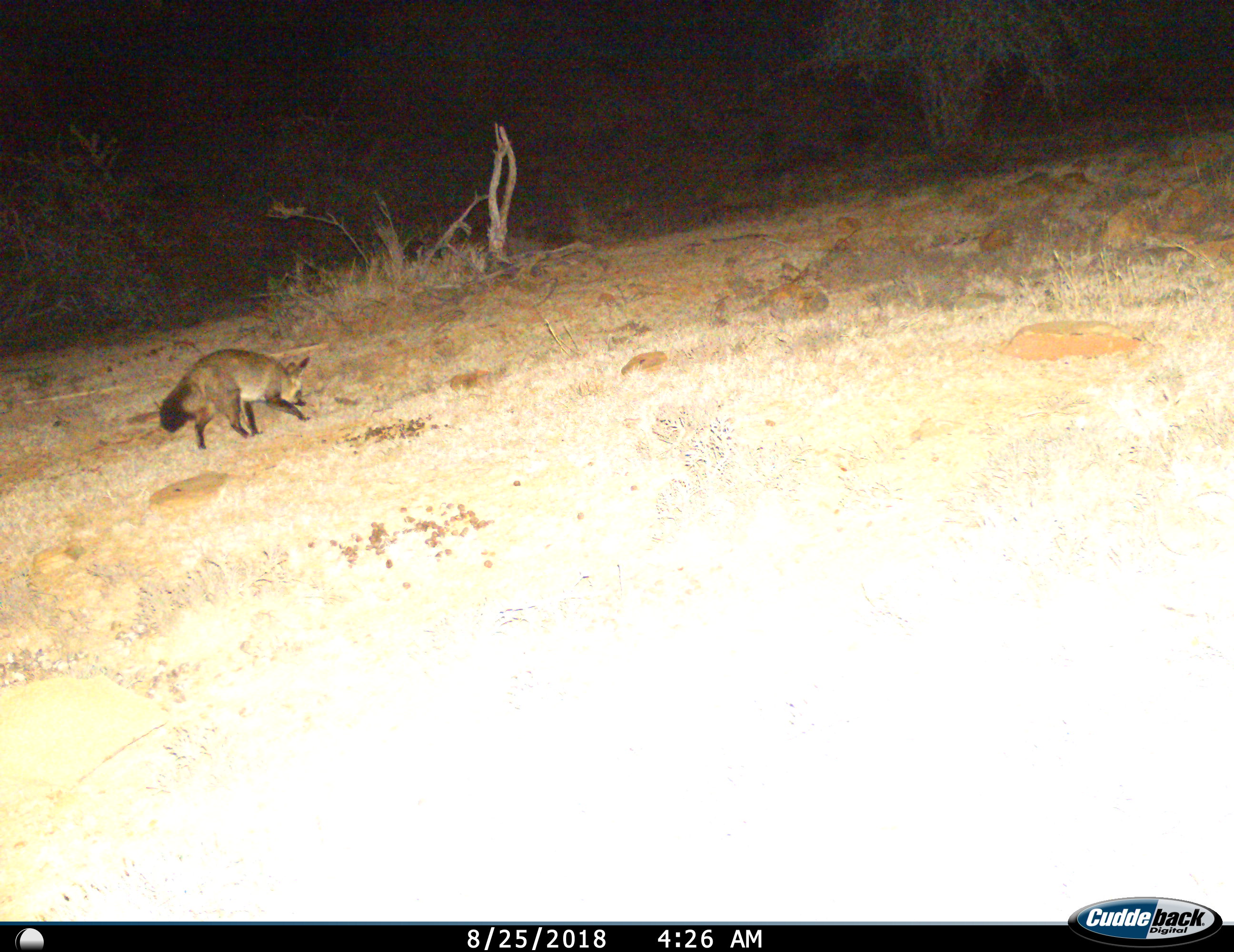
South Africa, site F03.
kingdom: Animalia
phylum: Chordata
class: Mammalia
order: Carnivora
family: Canidae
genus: Otocyon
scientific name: Otocyon megalotis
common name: bat-eared fox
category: foxbateared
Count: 1.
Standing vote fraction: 0%.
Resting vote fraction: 0%.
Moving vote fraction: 88%.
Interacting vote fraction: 0%.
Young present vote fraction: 0%.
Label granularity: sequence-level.